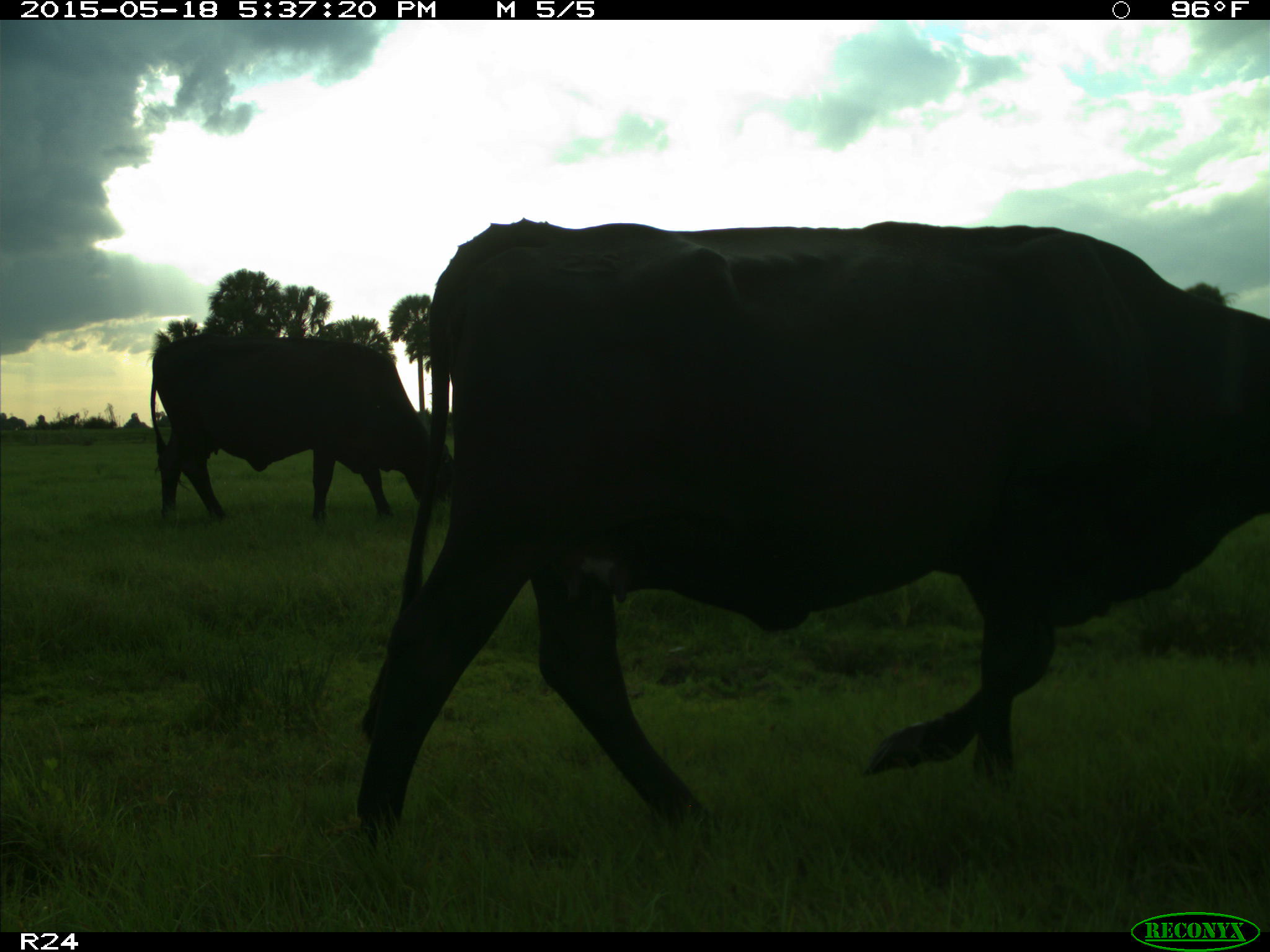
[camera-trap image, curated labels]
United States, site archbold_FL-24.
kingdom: Animalia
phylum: Chordata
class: Mammalia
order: Artiodactyla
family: Bovidae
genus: Bos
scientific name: Bos taurus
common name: domestic cow